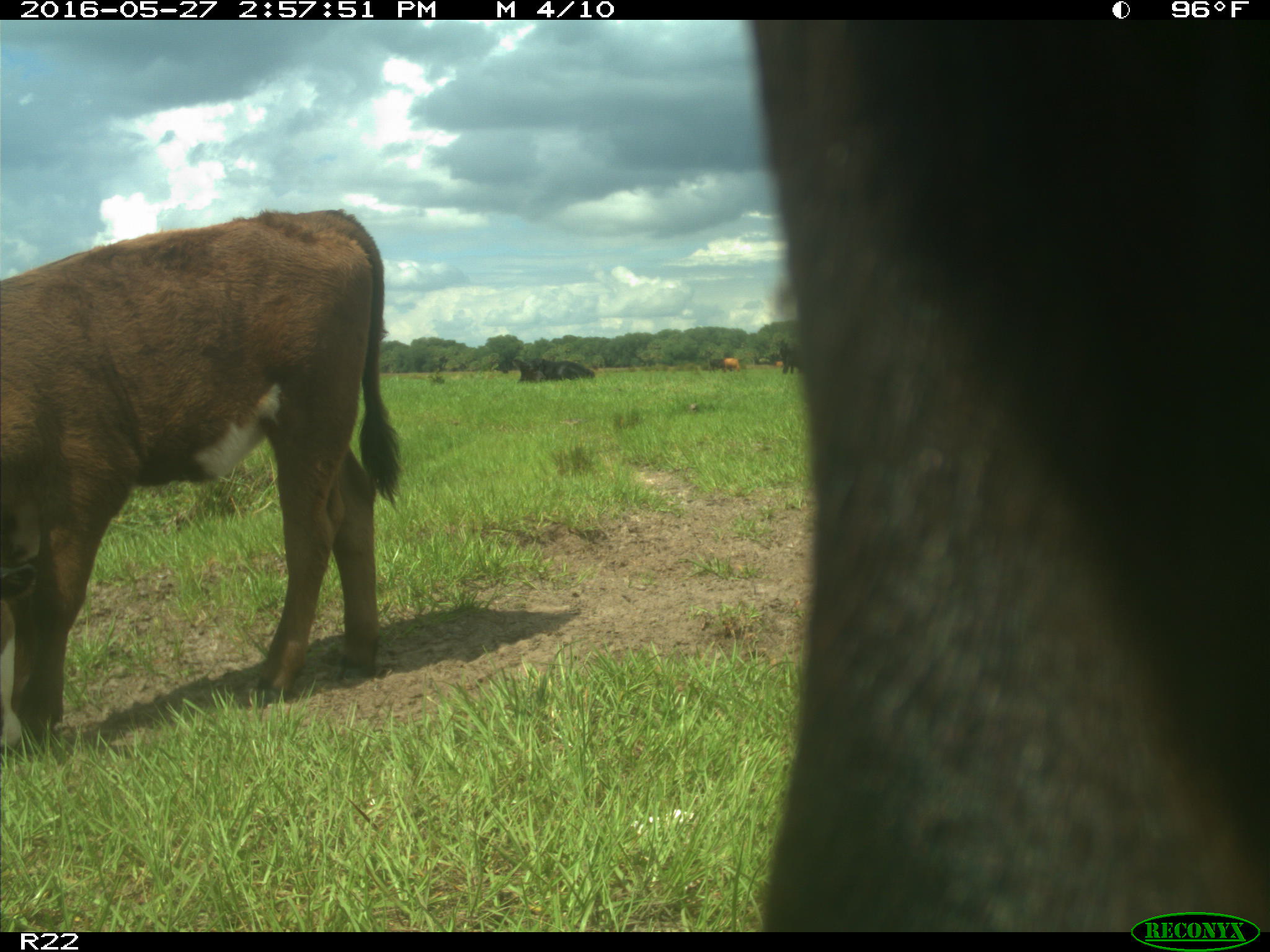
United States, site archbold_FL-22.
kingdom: Animalia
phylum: Chordata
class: Mammalia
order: Artiodactyla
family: Bovidae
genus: Bos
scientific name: Bos taurus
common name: domestic cow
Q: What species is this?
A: Bos taurus (domestic cow).